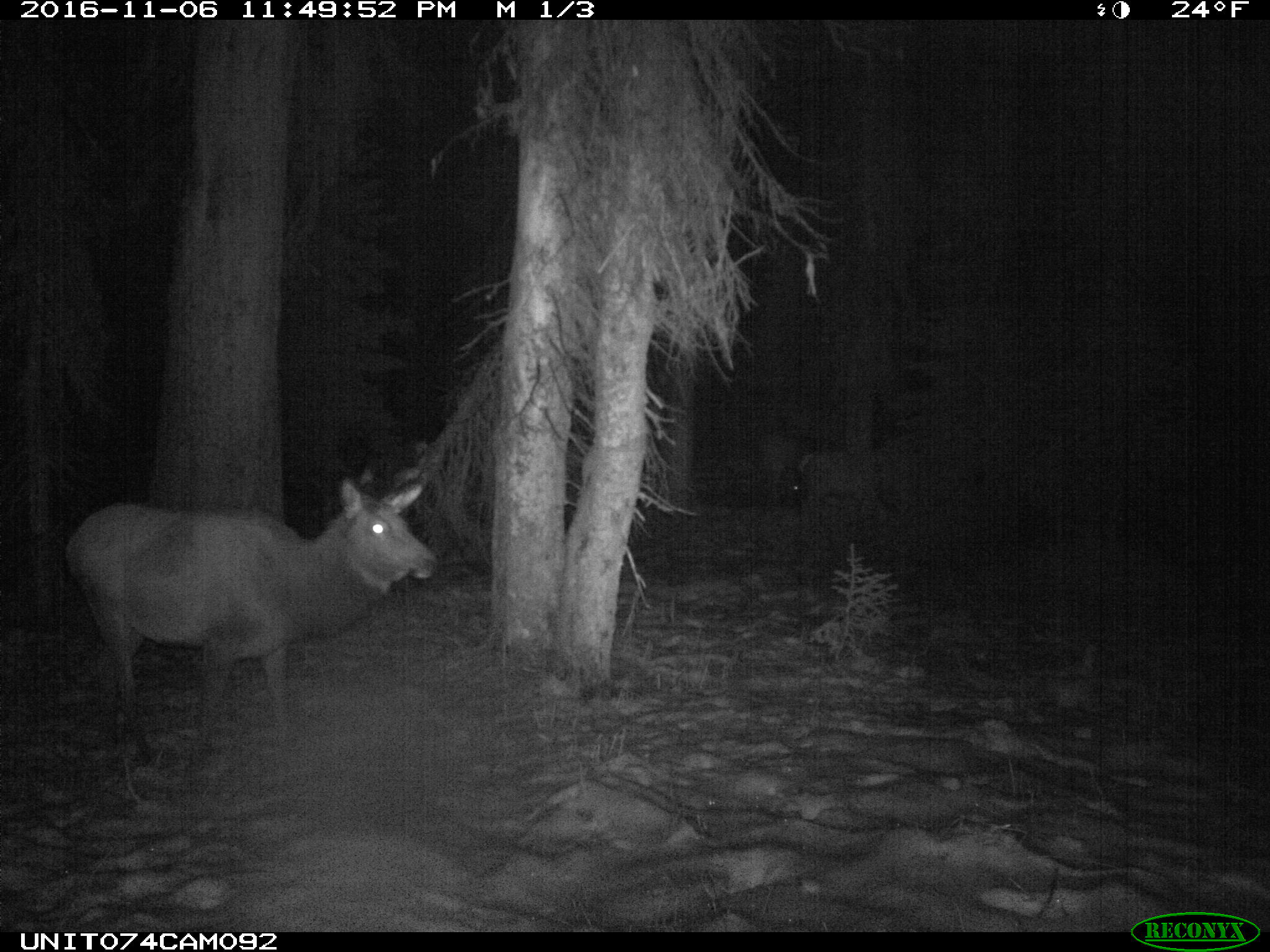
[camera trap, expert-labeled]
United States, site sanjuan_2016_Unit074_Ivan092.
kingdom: Animalia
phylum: Chordata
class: Mammalia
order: Artiodactyla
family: Cervidae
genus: Cervus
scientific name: Cervus elaphus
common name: red deer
Cervus elaphus (red deer).